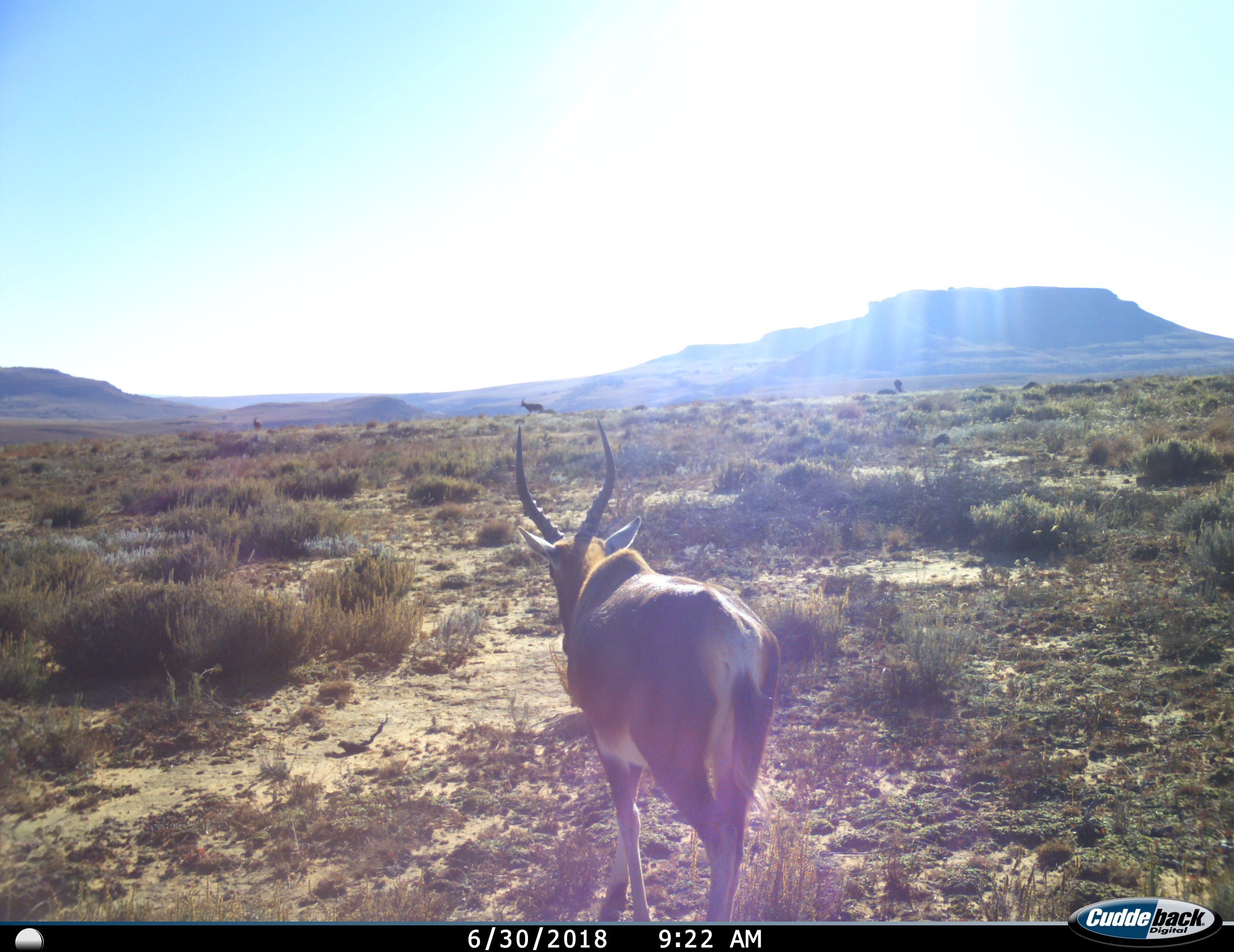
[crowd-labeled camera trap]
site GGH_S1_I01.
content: unidentified animal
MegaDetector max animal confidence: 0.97